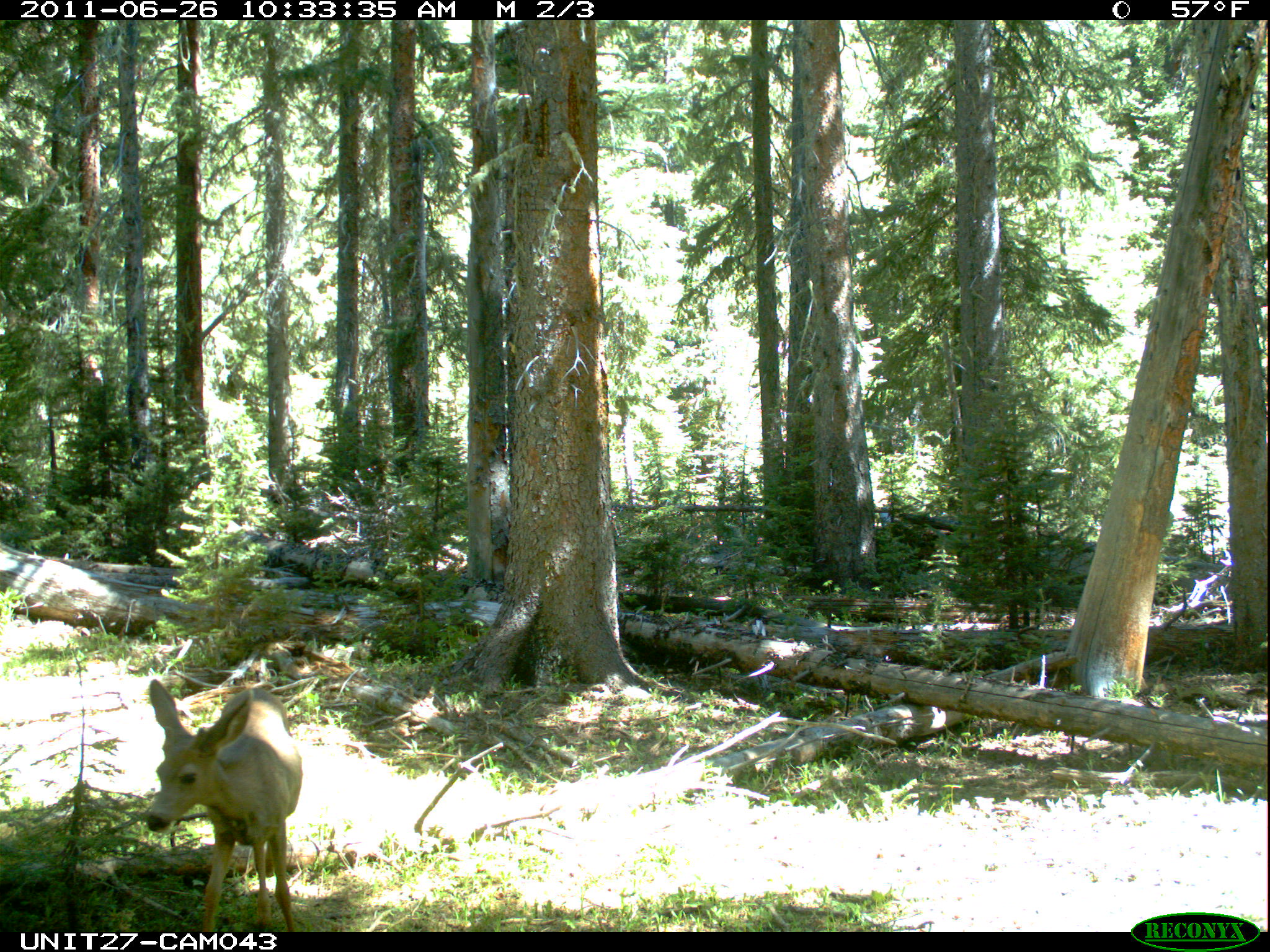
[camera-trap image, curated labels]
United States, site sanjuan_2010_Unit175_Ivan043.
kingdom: Animalia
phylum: Chordata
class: Mammalia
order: Artiodactyla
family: Cervidae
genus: Odocoileus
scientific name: Odocoileus hemionus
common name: mule deer